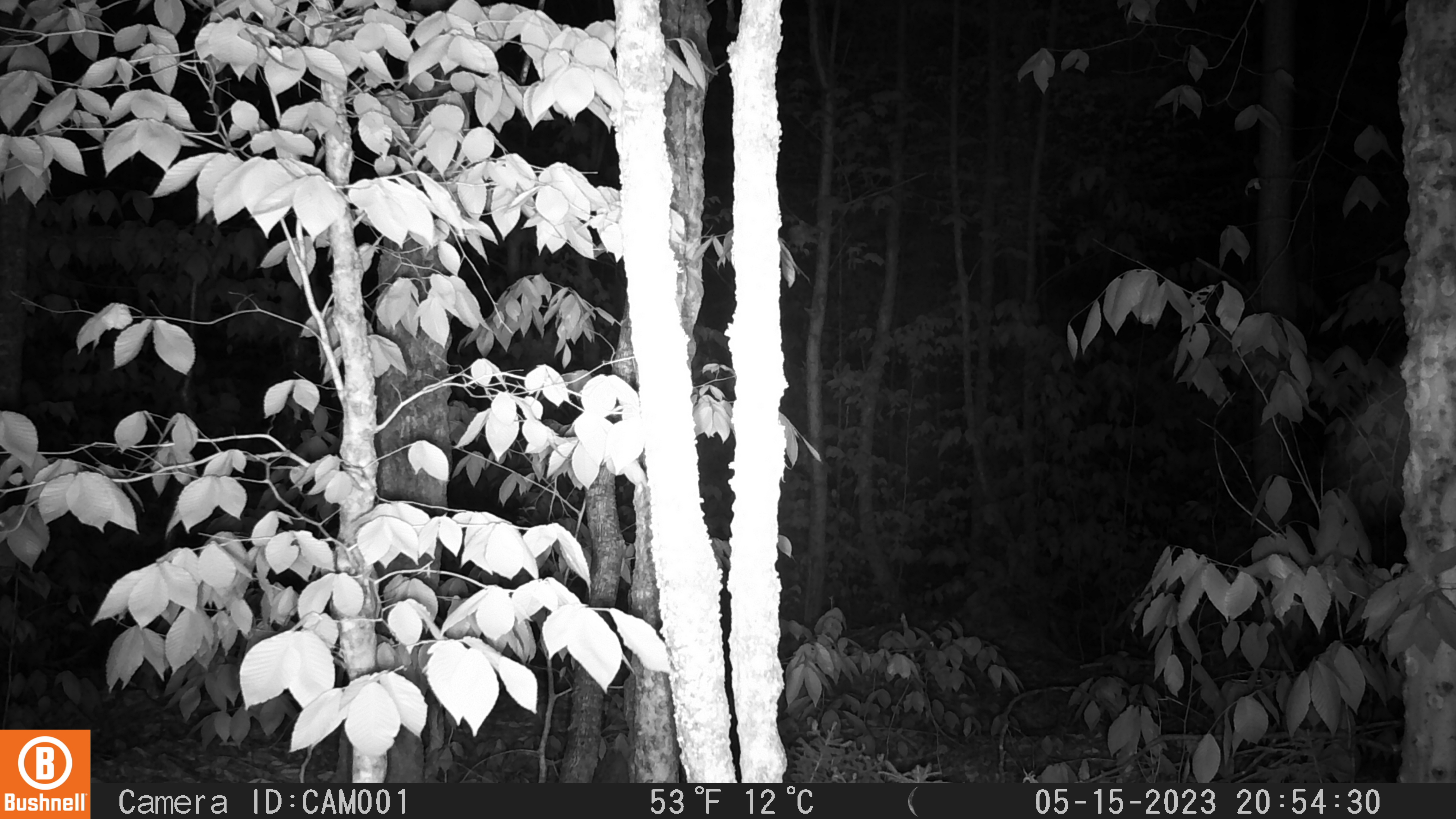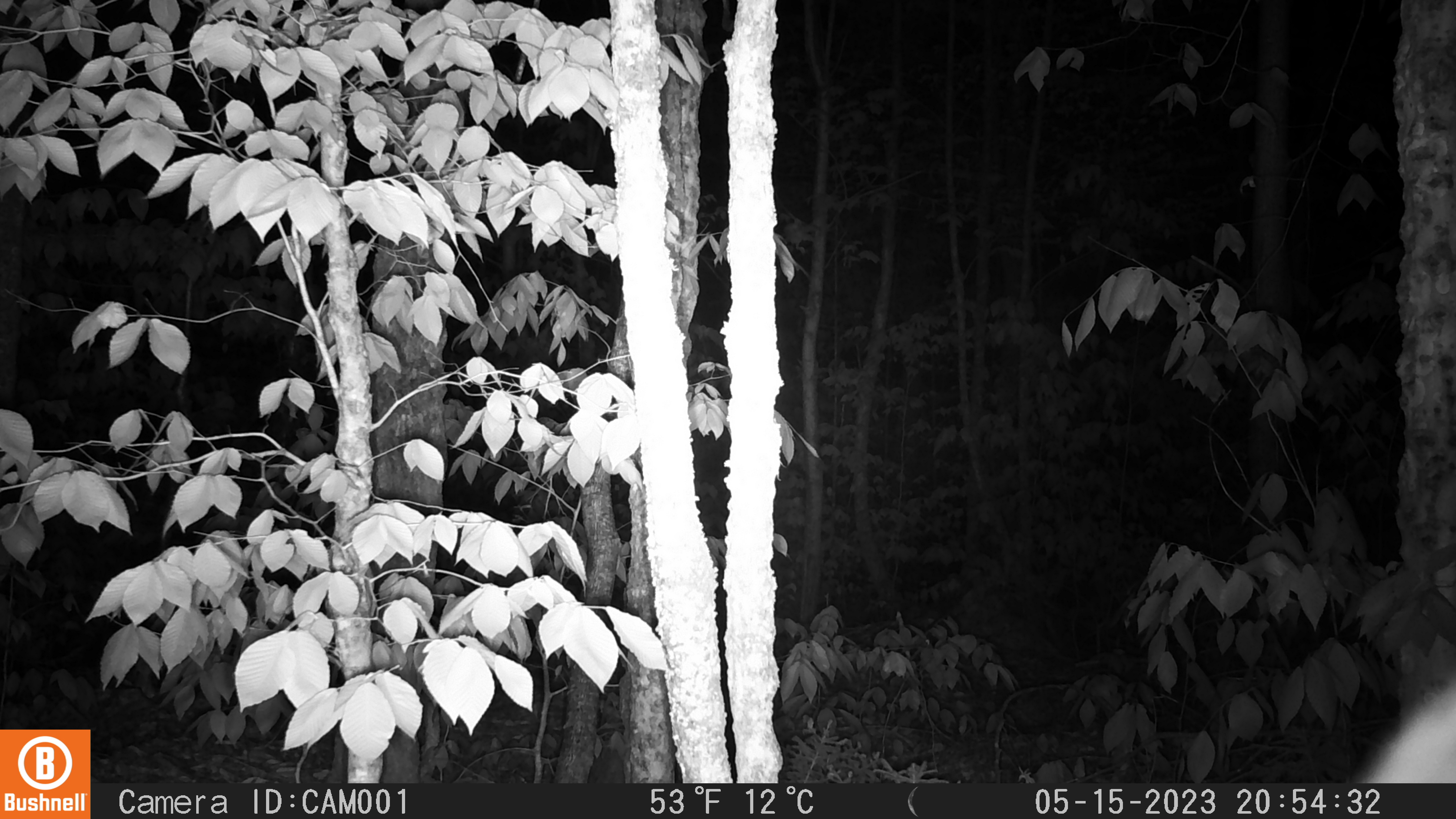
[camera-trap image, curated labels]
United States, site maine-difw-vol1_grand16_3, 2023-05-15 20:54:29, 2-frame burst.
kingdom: Animalia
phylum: Chordata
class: Mammalia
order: Carnivora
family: Ursidae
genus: Ursus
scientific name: Ursus americanus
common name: black bear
Black bear (Ursus americanus).